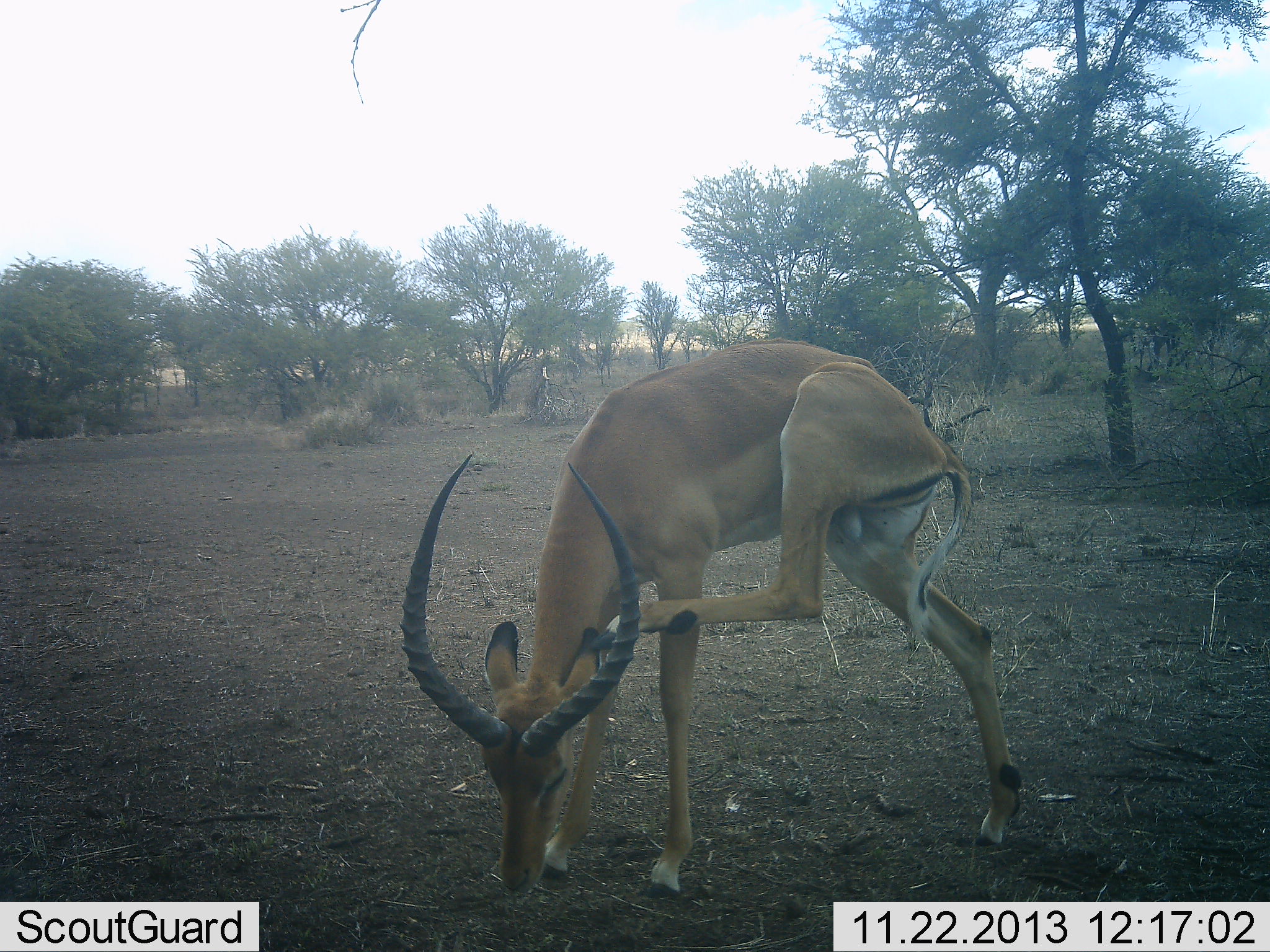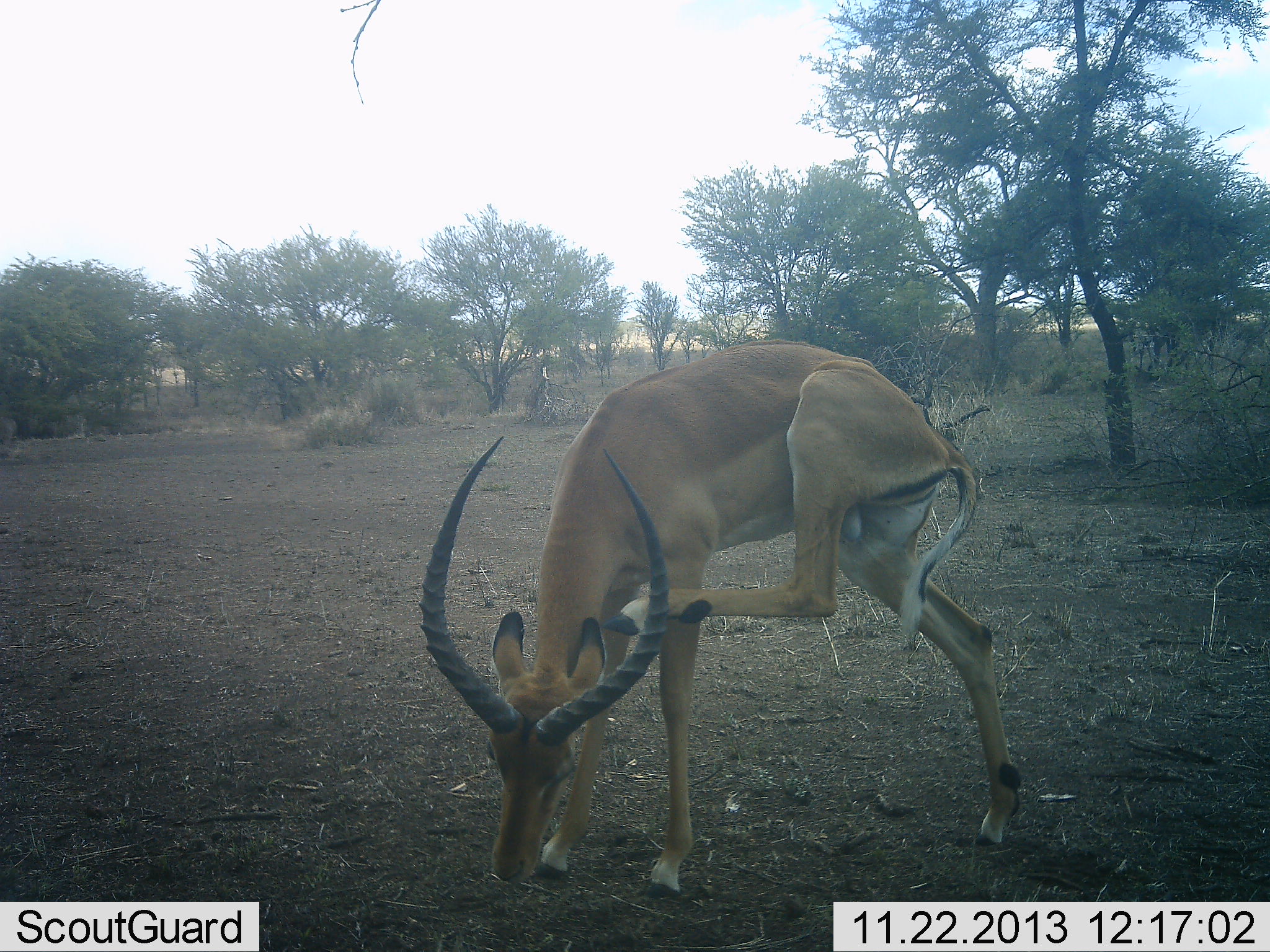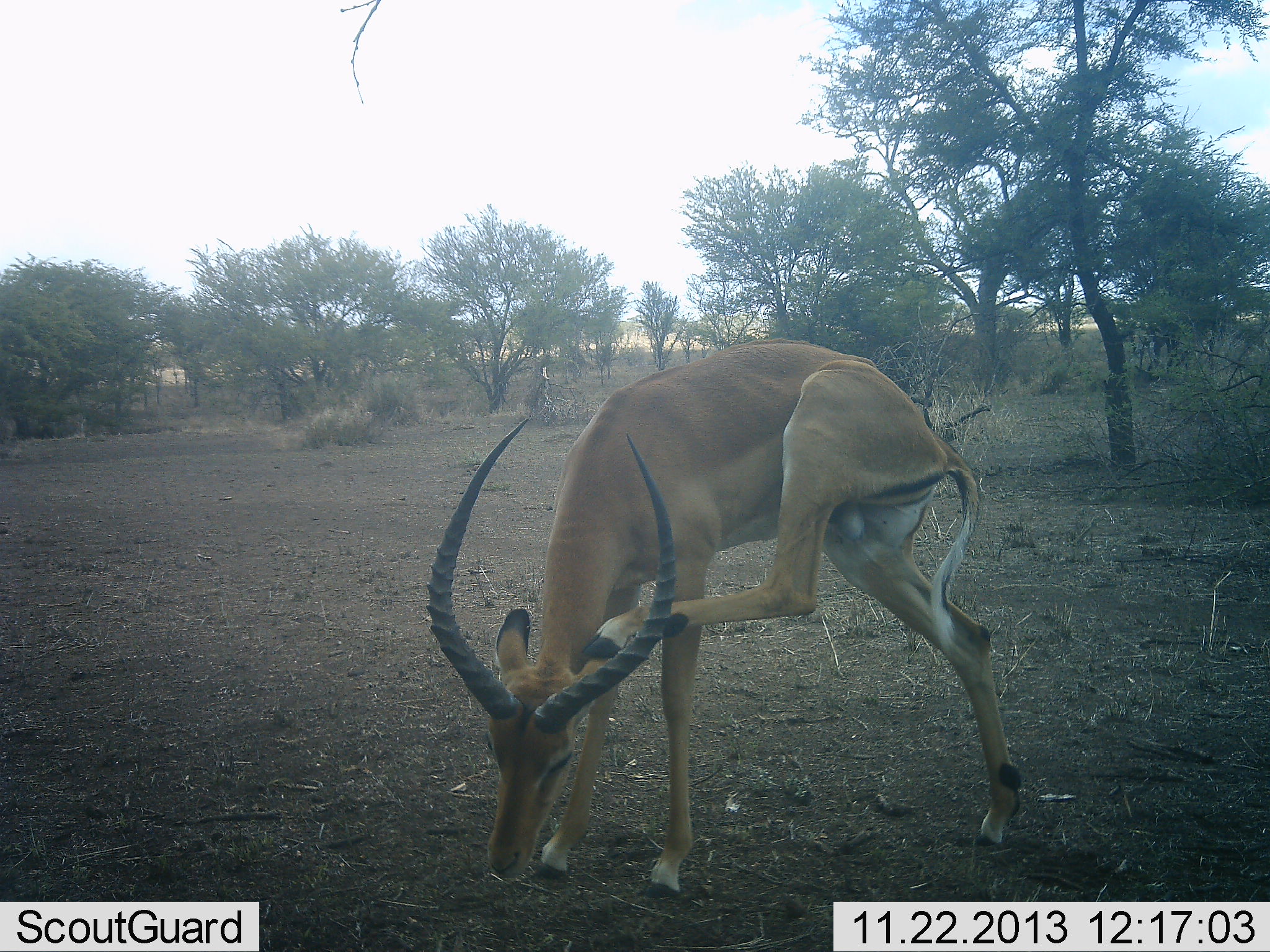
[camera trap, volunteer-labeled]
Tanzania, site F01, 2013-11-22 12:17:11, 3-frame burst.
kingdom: Animalia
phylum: Chordata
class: Mammalia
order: Artiodactyla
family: Bovidae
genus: Aepyceros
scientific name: Aepyceros melampus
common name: impala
Impala (Aepyceros melampus), count 1. Behavior (volunteer vote fractions): standing 80%, resting 0%, moving 0%, interacting 20%. Young present (vote fraction): 0%. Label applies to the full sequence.